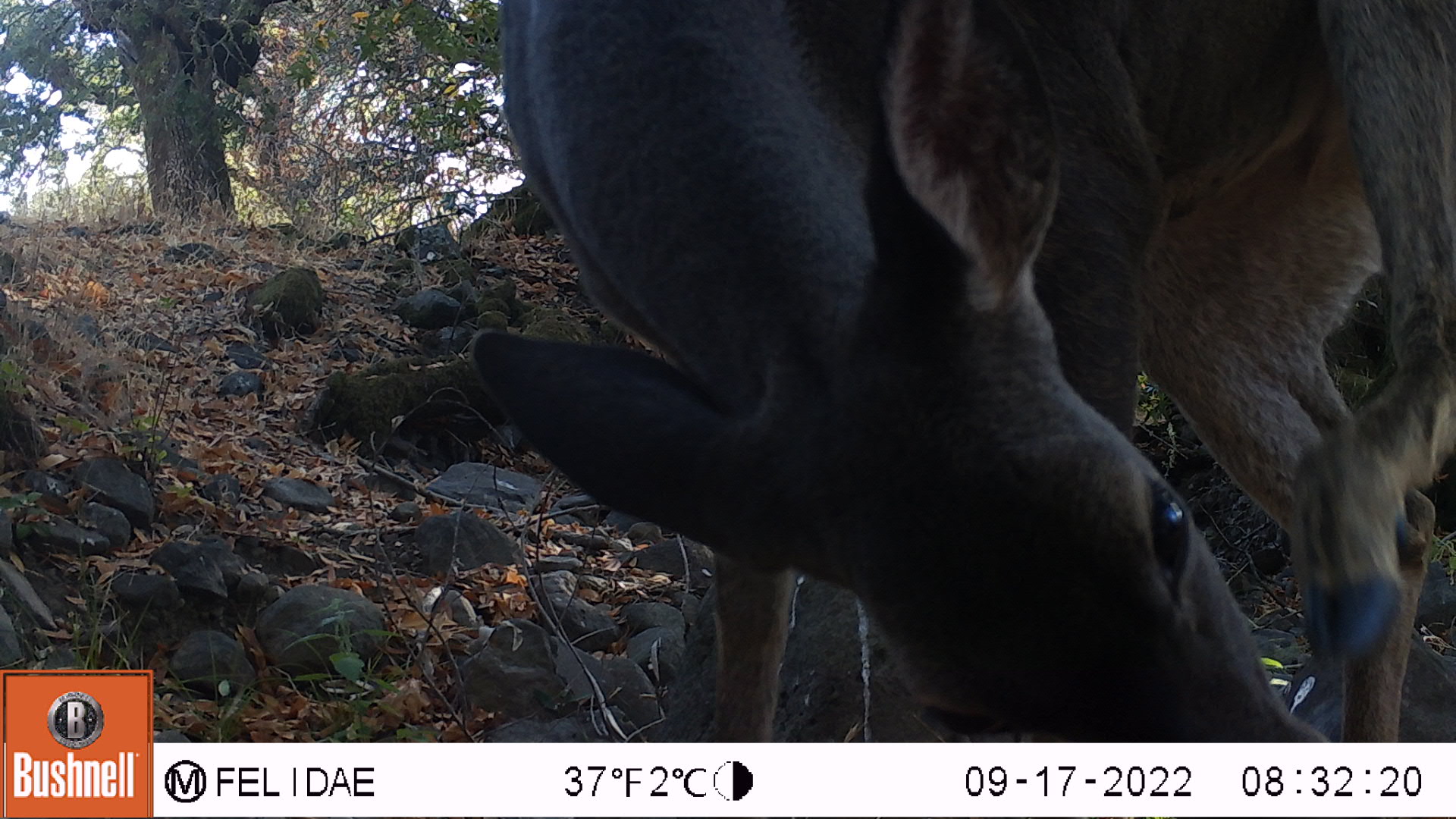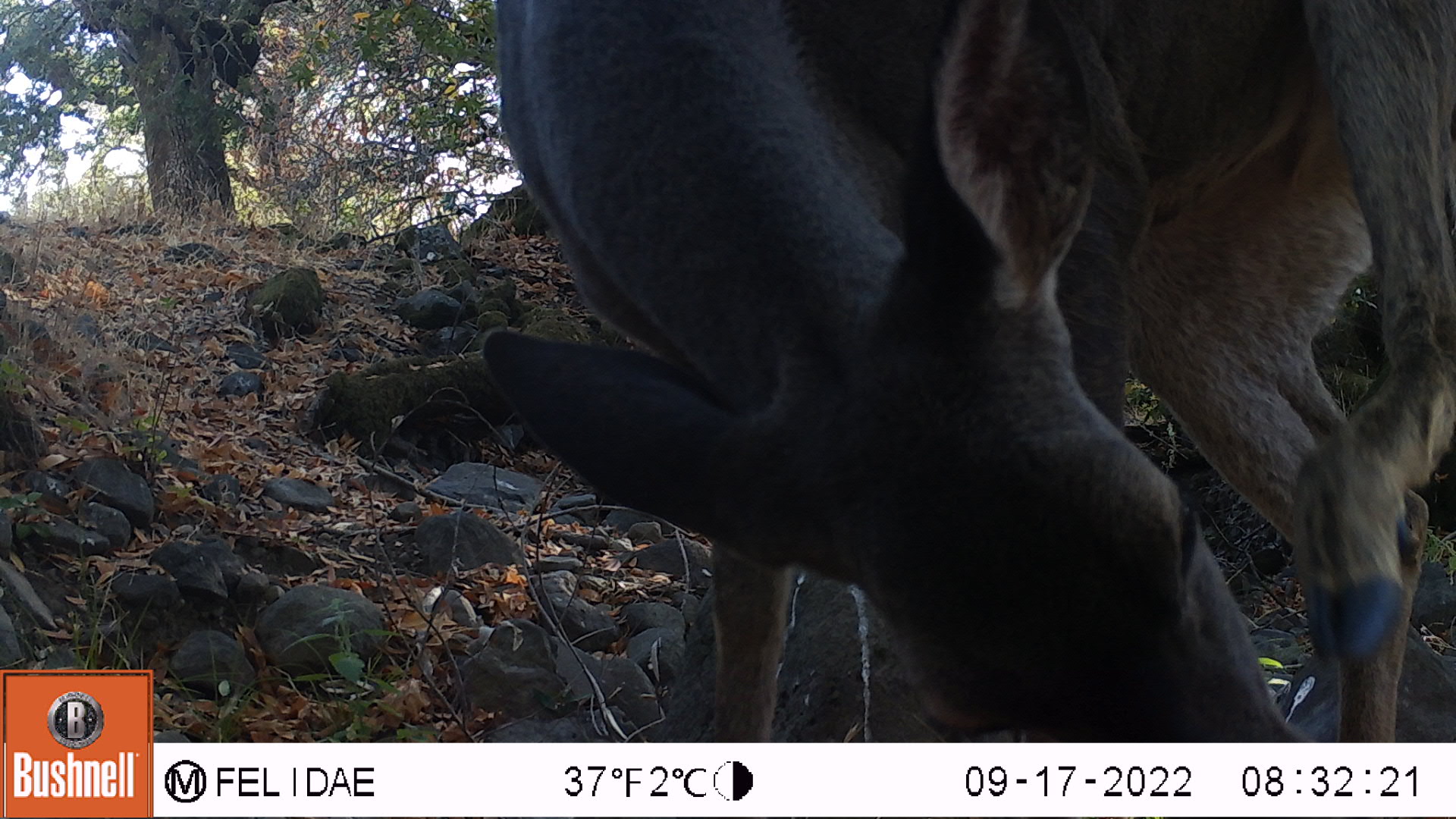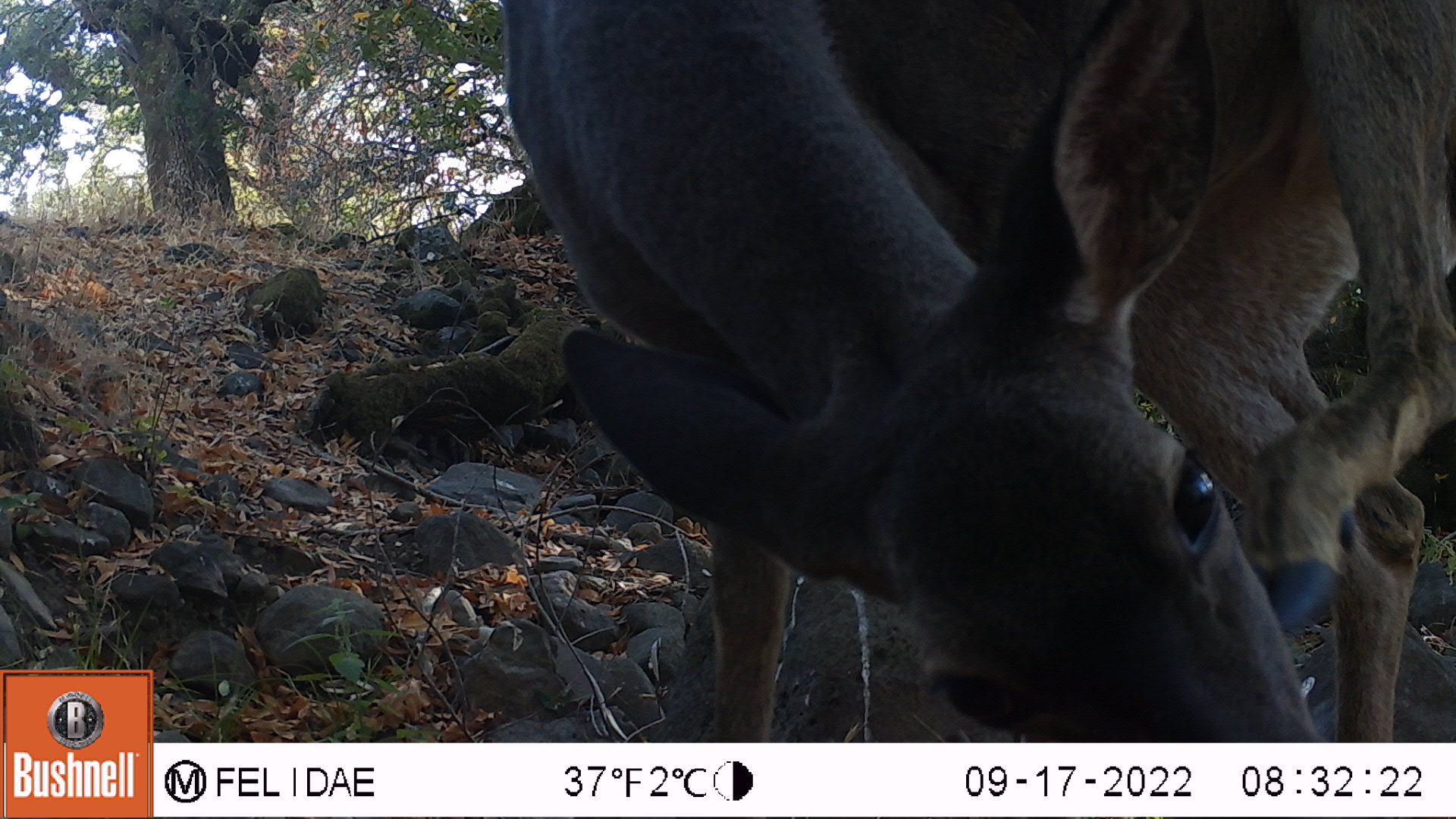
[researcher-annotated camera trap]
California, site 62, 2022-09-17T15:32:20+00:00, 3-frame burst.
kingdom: Animalia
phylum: Chordata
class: Mammalia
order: Artiodactyla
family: Cervidae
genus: Odocoileus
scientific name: Odocoileus hemionus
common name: mule deer